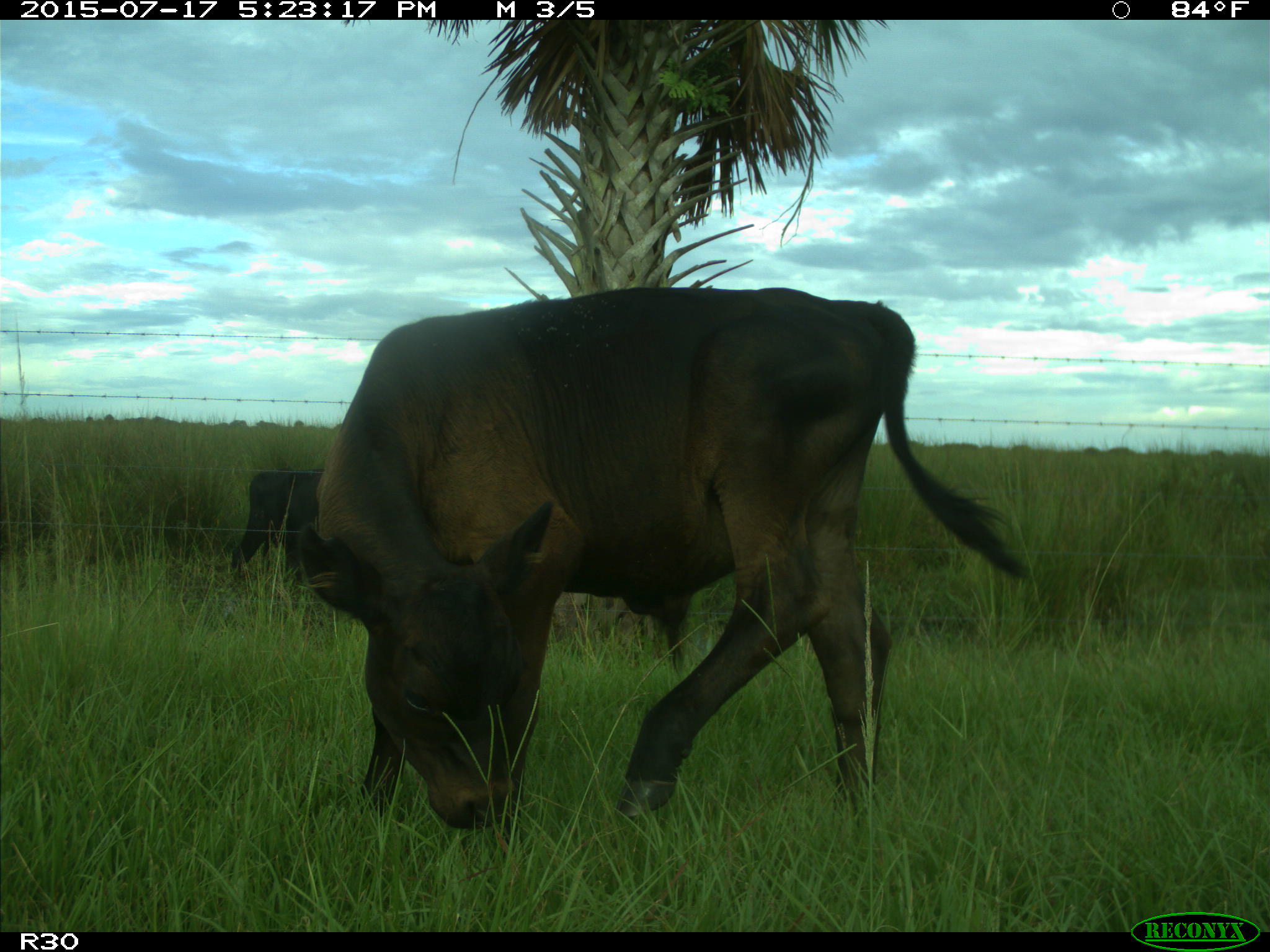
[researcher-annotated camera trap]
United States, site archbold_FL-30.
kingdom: Animalia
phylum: Chordata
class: Mammalia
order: Artiodactyla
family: Bovidae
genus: Bos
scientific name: Bos taurus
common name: domestic cow